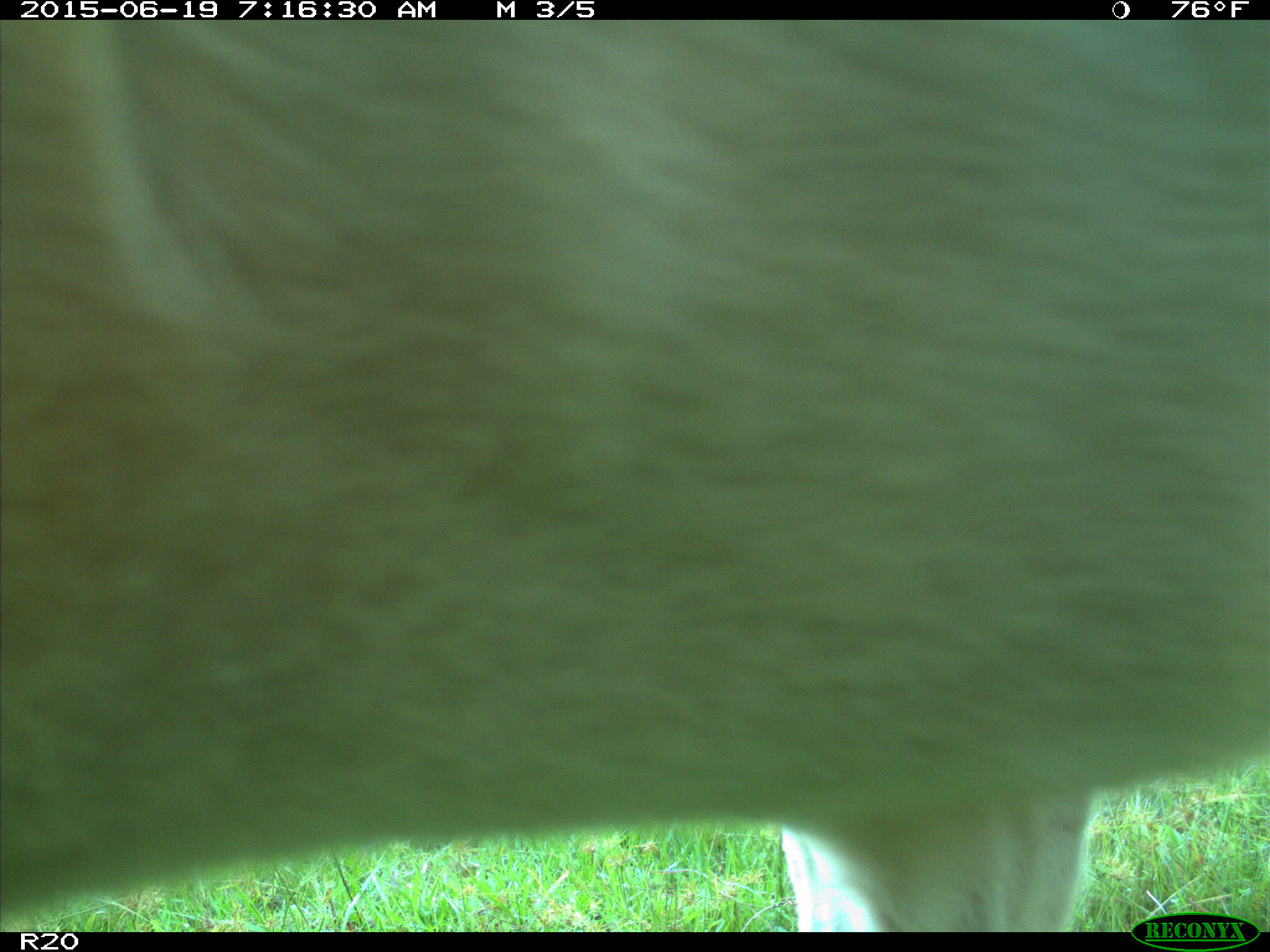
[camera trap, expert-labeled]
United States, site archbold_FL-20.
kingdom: Animalia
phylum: Chordata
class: Mammalia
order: Artiodactyla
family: Bovidae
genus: Bos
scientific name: Bos taurus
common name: domestic cow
Bos taurus (domestic cow).